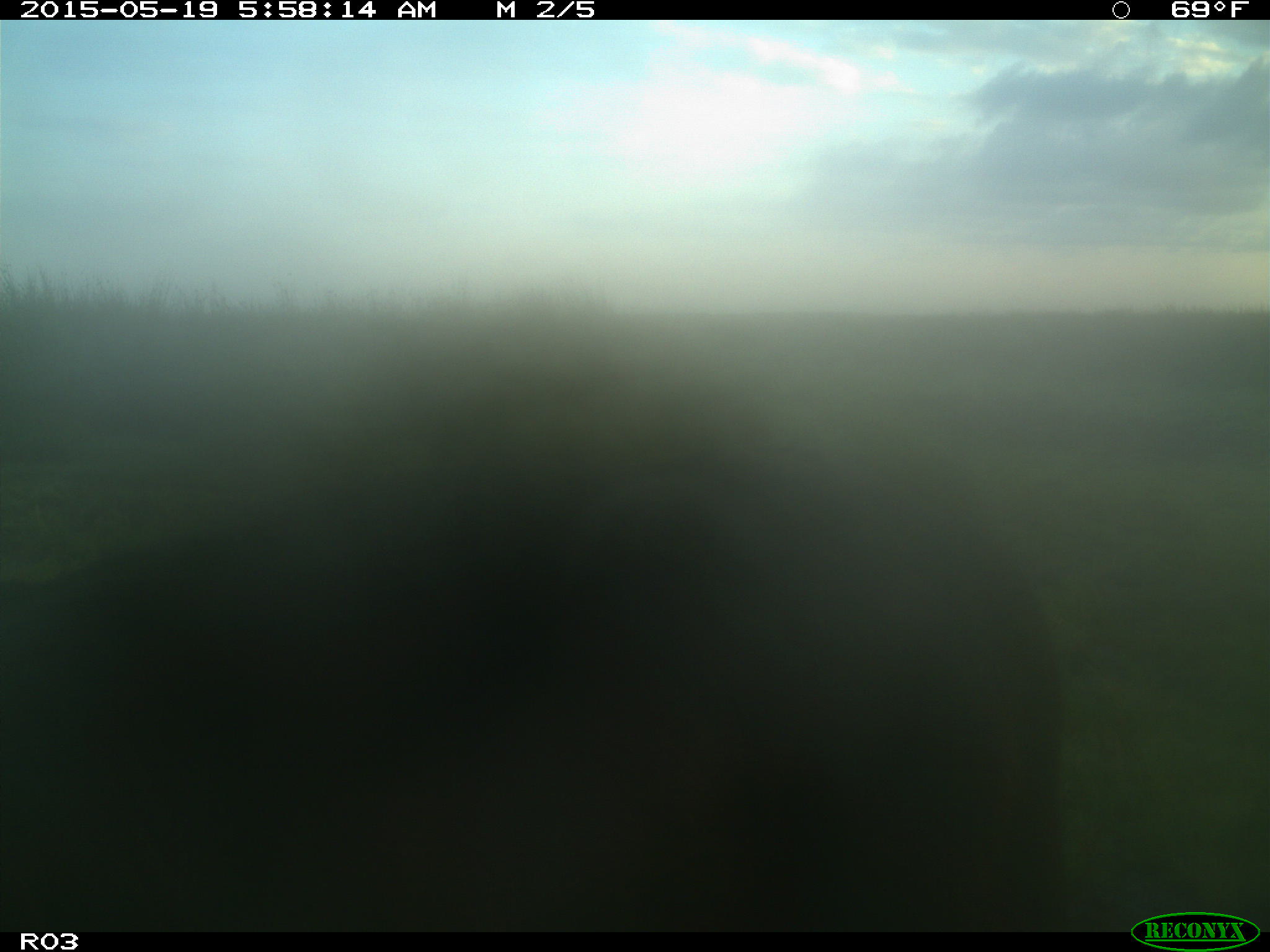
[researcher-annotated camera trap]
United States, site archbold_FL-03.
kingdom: Animalia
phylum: Chordata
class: Mammalia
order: Artiodactyla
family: Bovidae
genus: Bos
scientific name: Bos taurus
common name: domestic cow